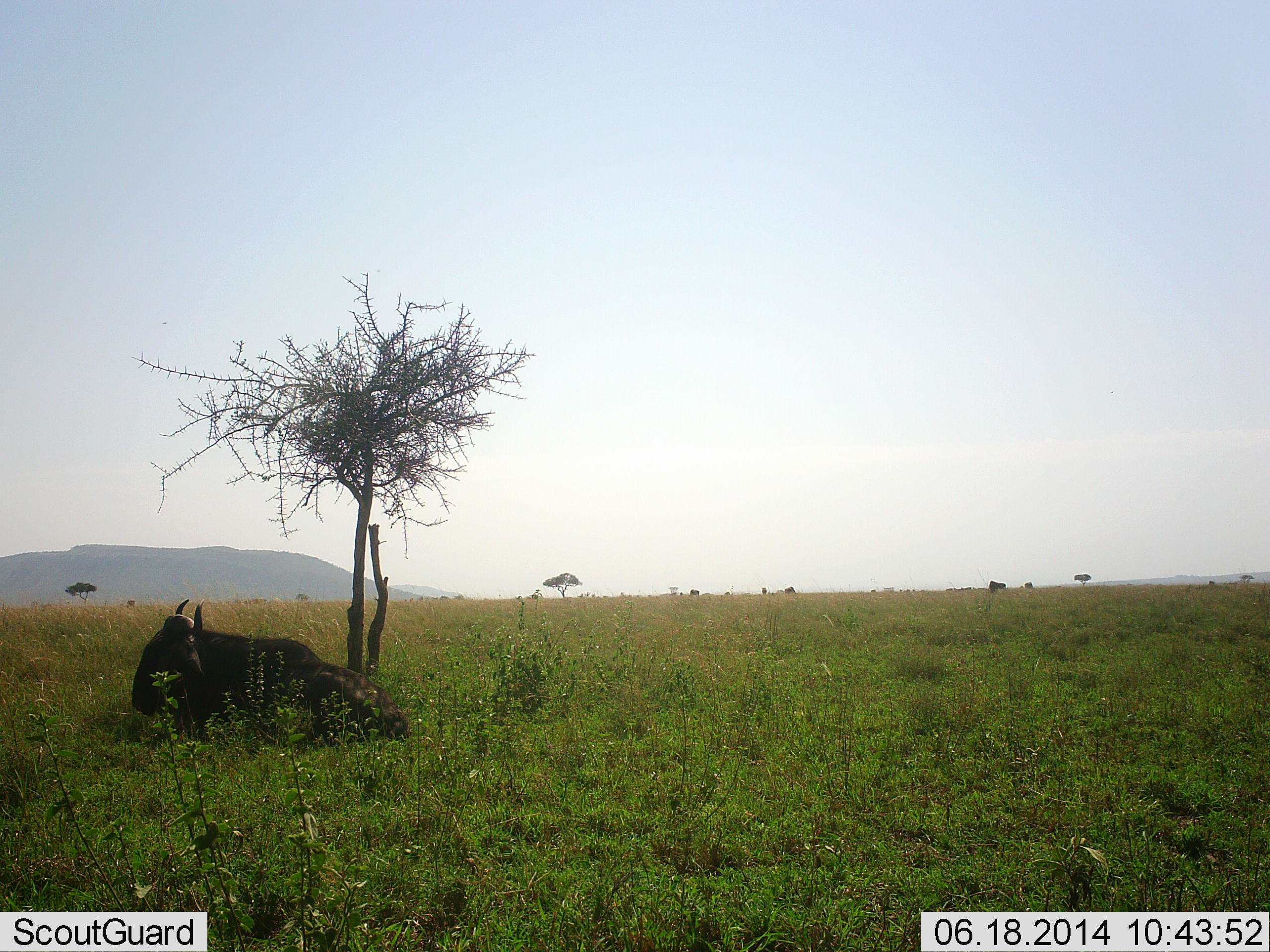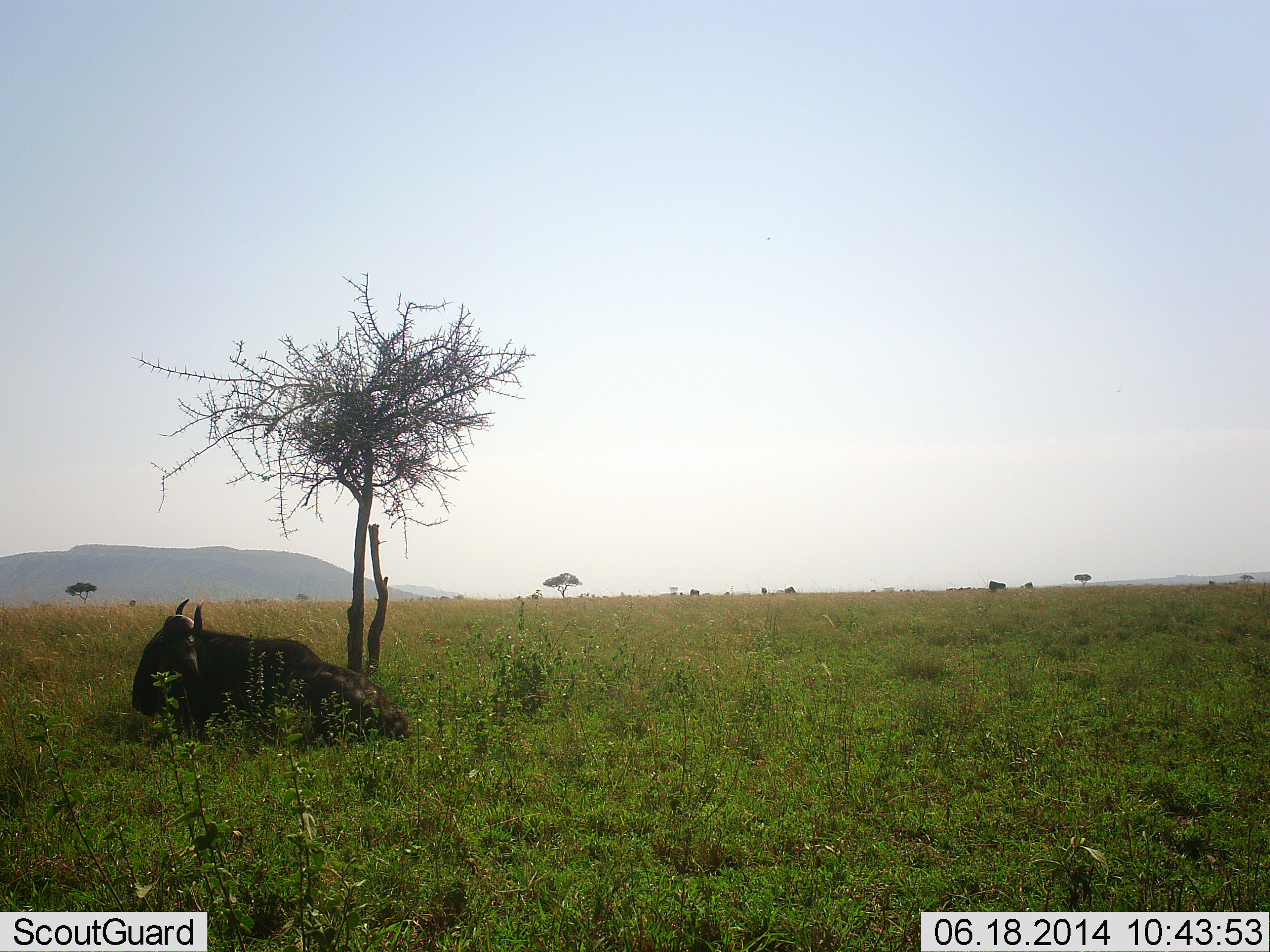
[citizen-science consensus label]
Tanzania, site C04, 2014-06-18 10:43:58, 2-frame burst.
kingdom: Animalia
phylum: Chordata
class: Mammalia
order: Artiodactyla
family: Bovidae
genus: Connochaetes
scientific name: Connochaetes taurinus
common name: blue wildebeest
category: wildebeest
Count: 1.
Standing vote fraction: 0%.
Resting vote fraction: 100%.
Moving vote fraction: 0%.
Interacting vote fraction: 0%.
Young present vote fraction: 0%.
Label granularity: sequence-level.